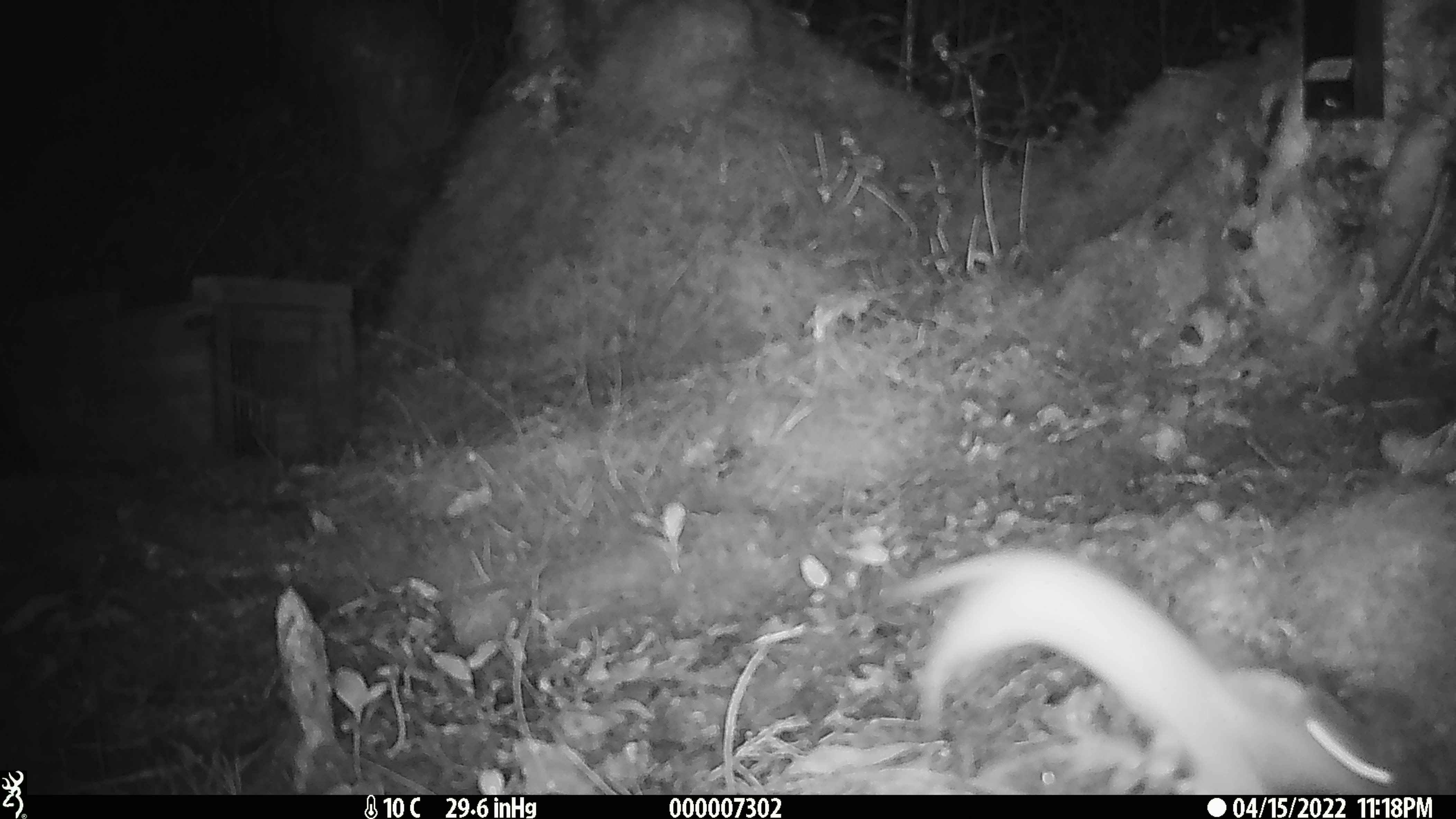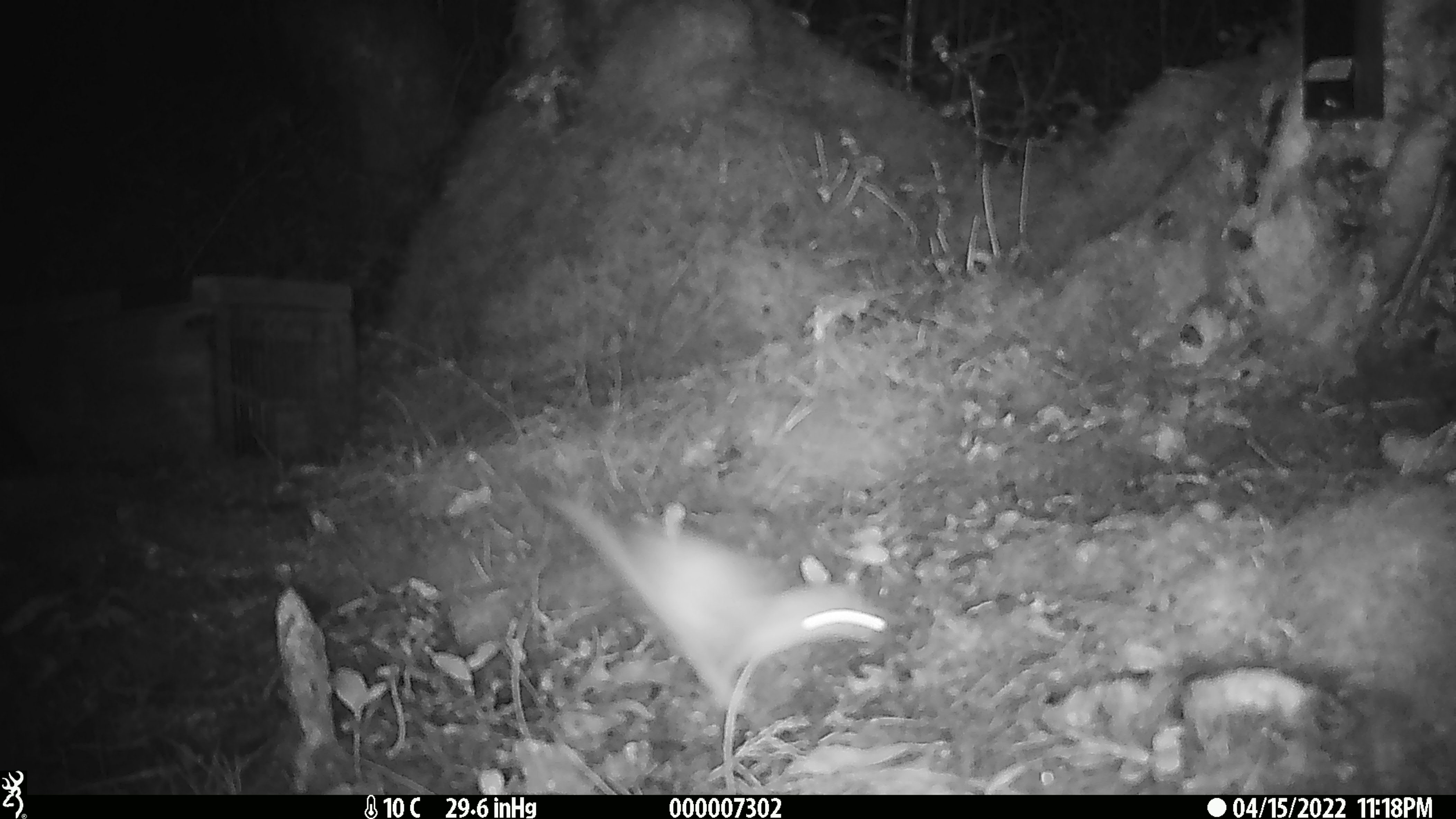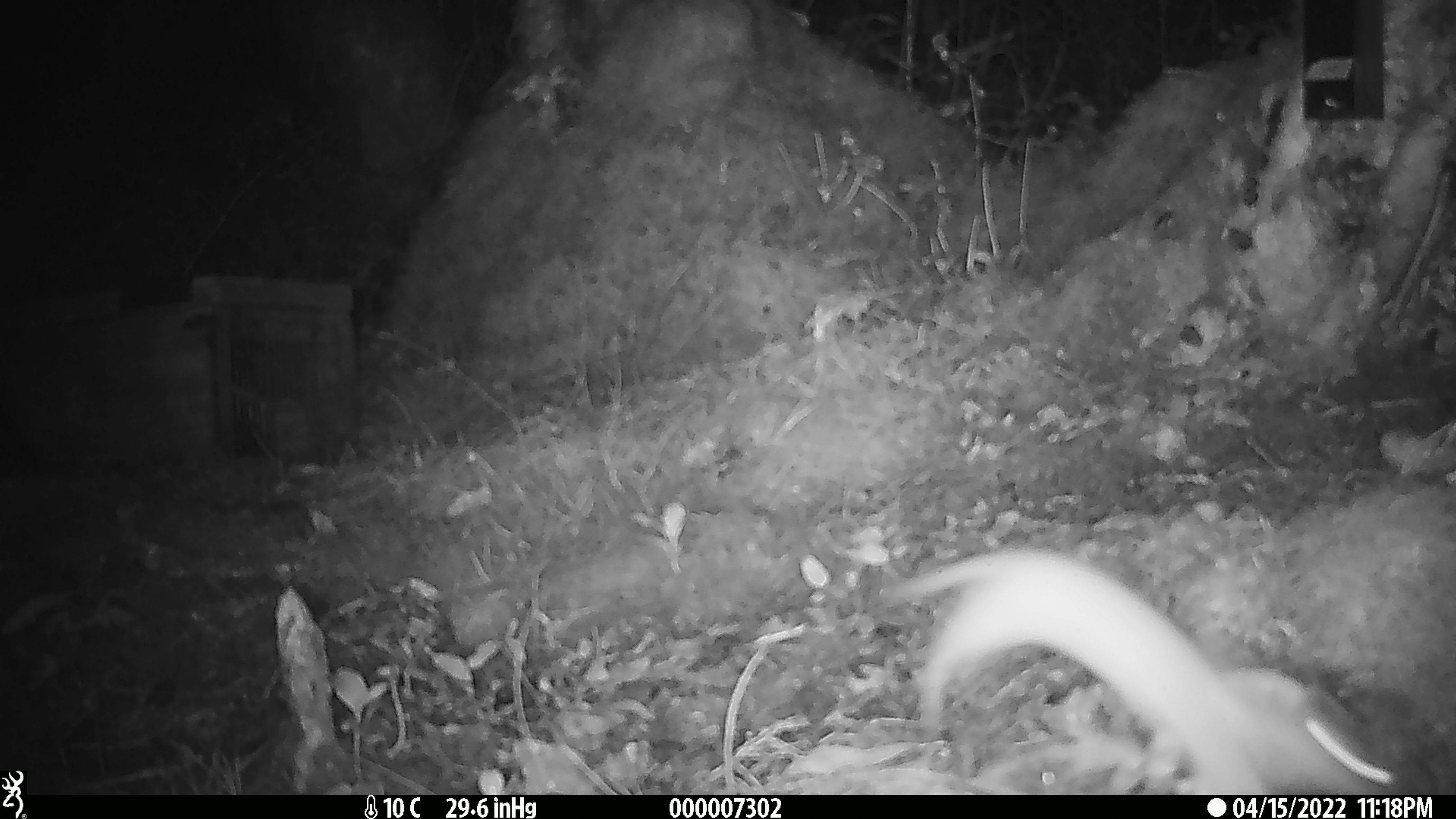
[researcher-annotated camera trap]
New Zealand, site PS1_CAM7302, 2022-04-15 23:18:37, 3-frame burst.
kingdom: Animalia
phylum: Chordata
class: Mammalia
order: Carnivora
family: Mustelidae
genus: Mustela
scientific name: Mustela erminea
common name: stoat